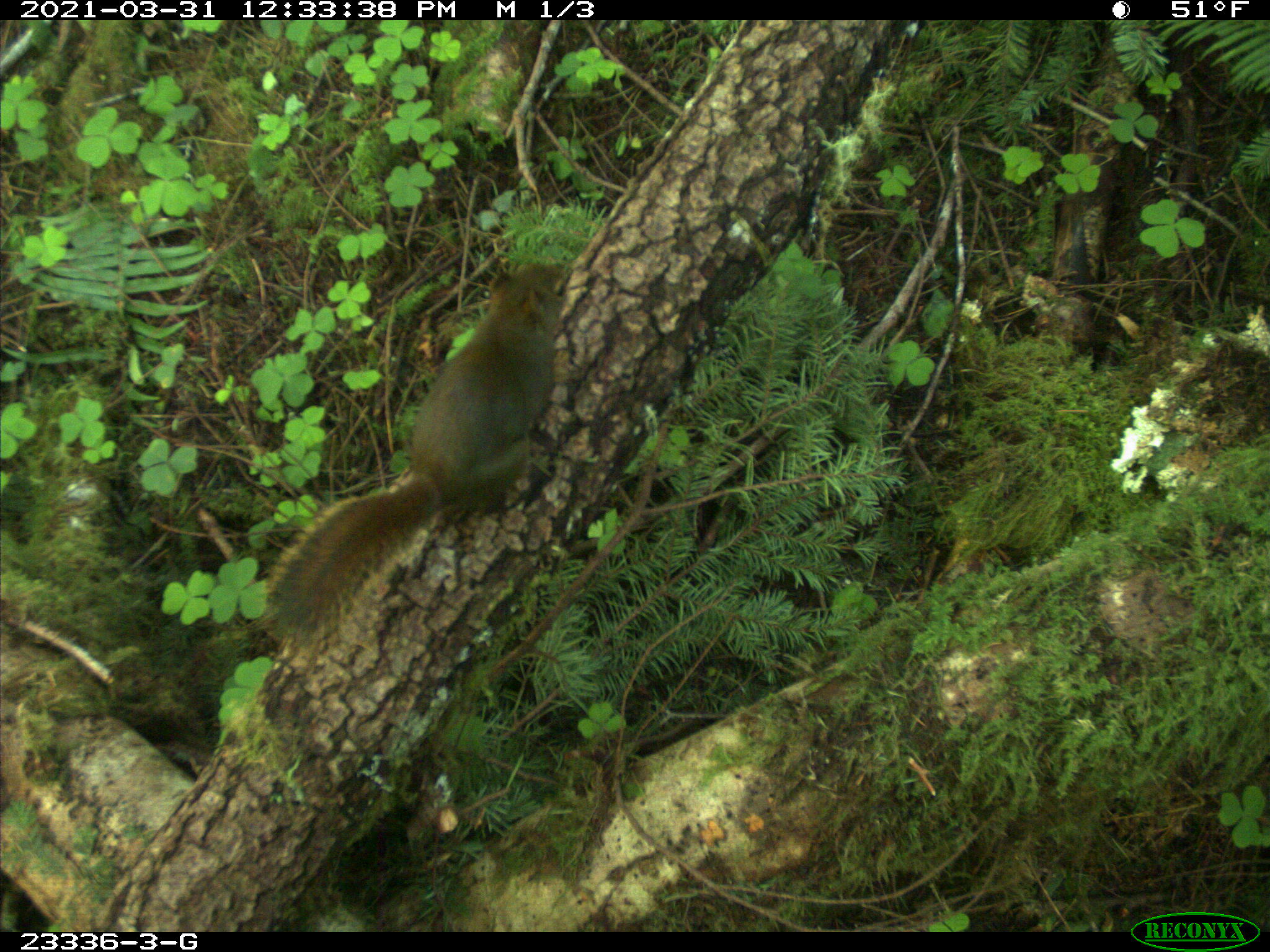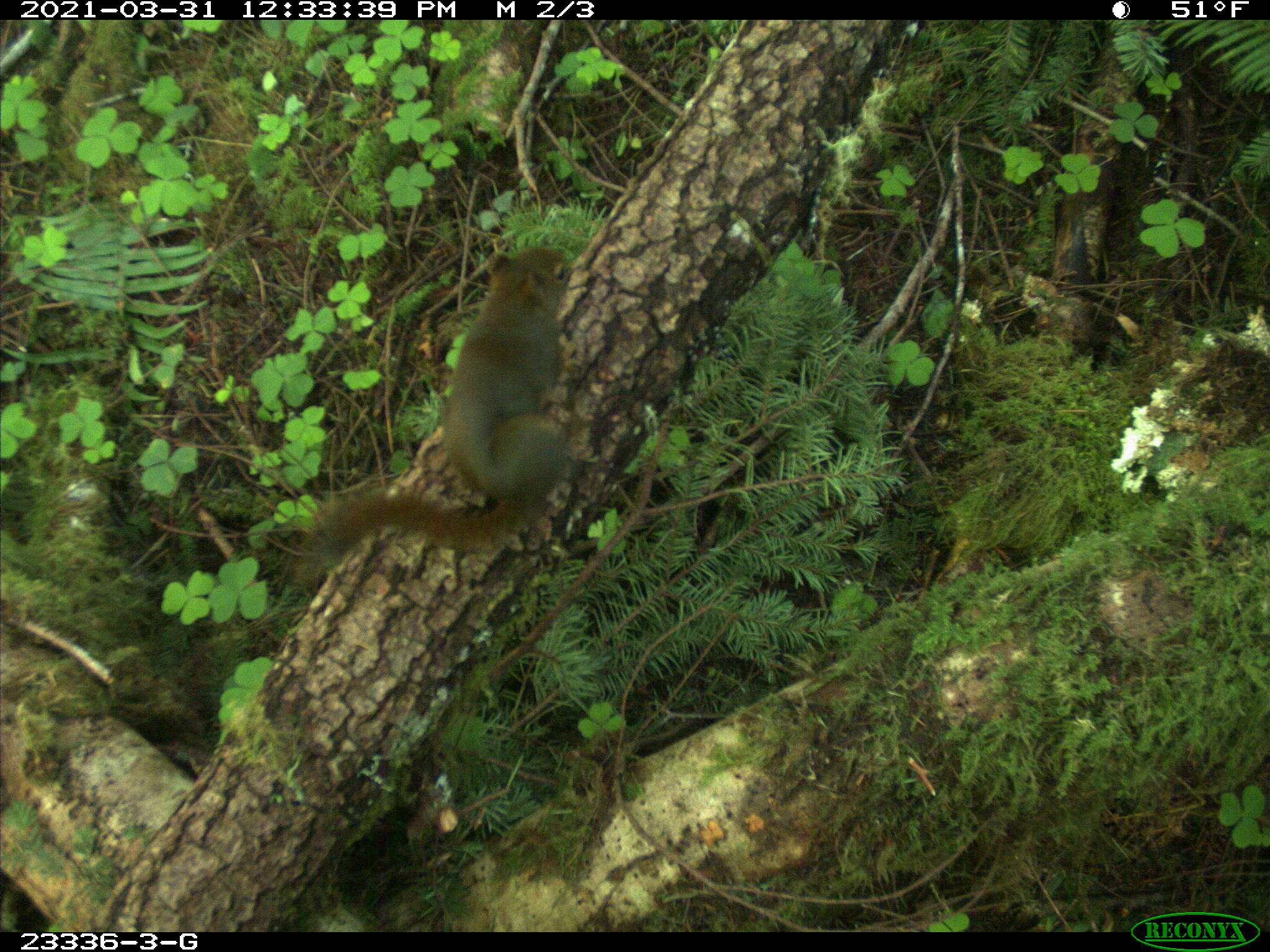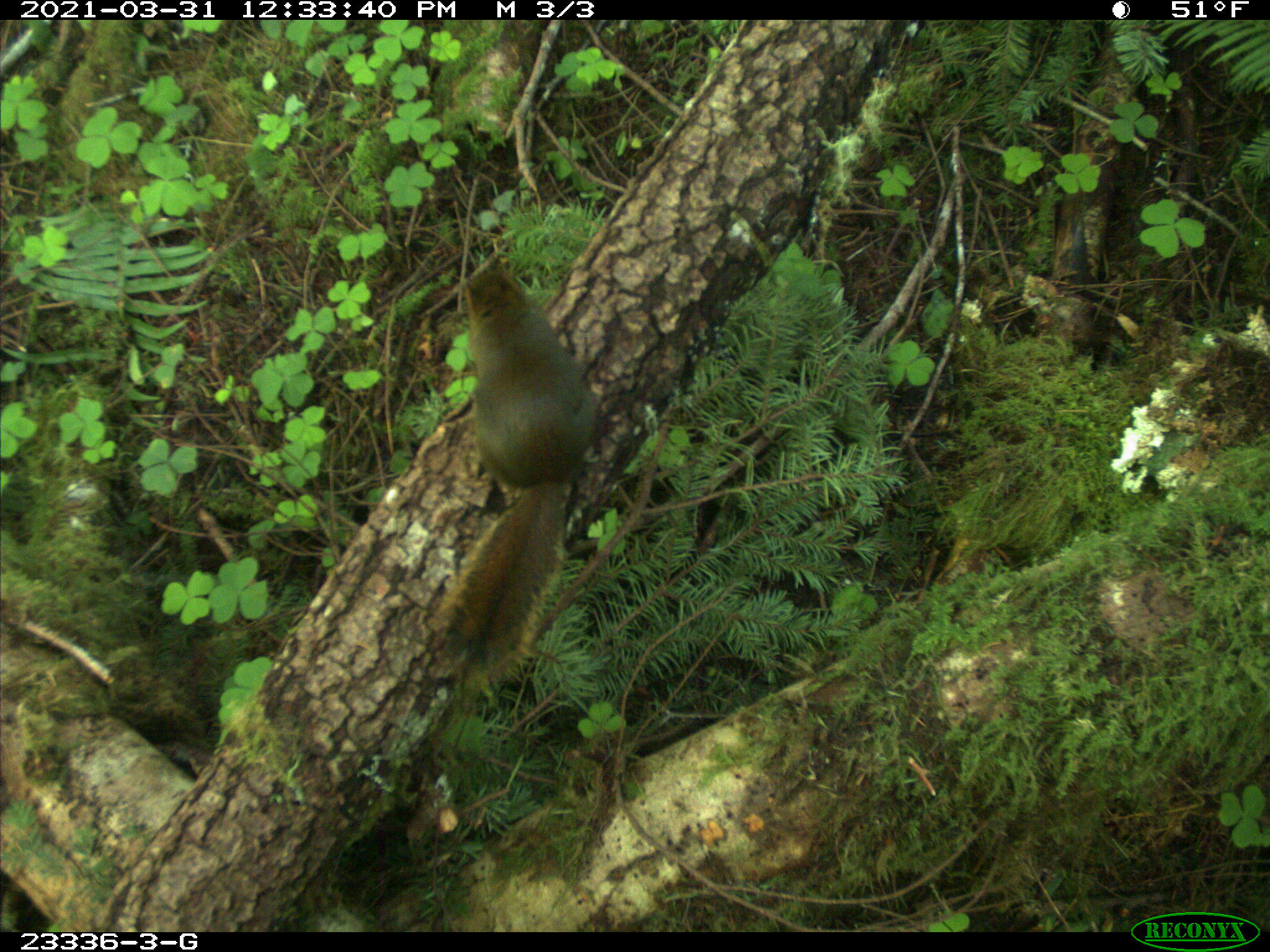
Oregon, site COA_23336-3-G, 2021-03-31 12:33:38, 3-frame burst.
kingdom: Animalia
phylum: Chordata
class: Mammalia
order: Rodentia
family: Sciuridae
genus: Tamiasciurus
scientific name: Tamiasciurus douglasii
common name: douglas squirrel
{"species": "douglas squirrel (Tamiasciurus douglasii)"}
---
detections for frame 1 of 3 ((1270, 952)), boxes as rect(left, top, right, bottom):
douglas squirrel: rect(254, 259, 576, 646)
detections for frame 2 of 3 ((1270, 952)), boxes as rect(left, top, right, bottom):
douglas squirrel: rect(302, 240, 576, 574)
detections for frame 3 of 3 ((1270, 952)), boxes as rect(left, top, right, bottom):
douglas squirrel: rect(432, 258, 607, 677)